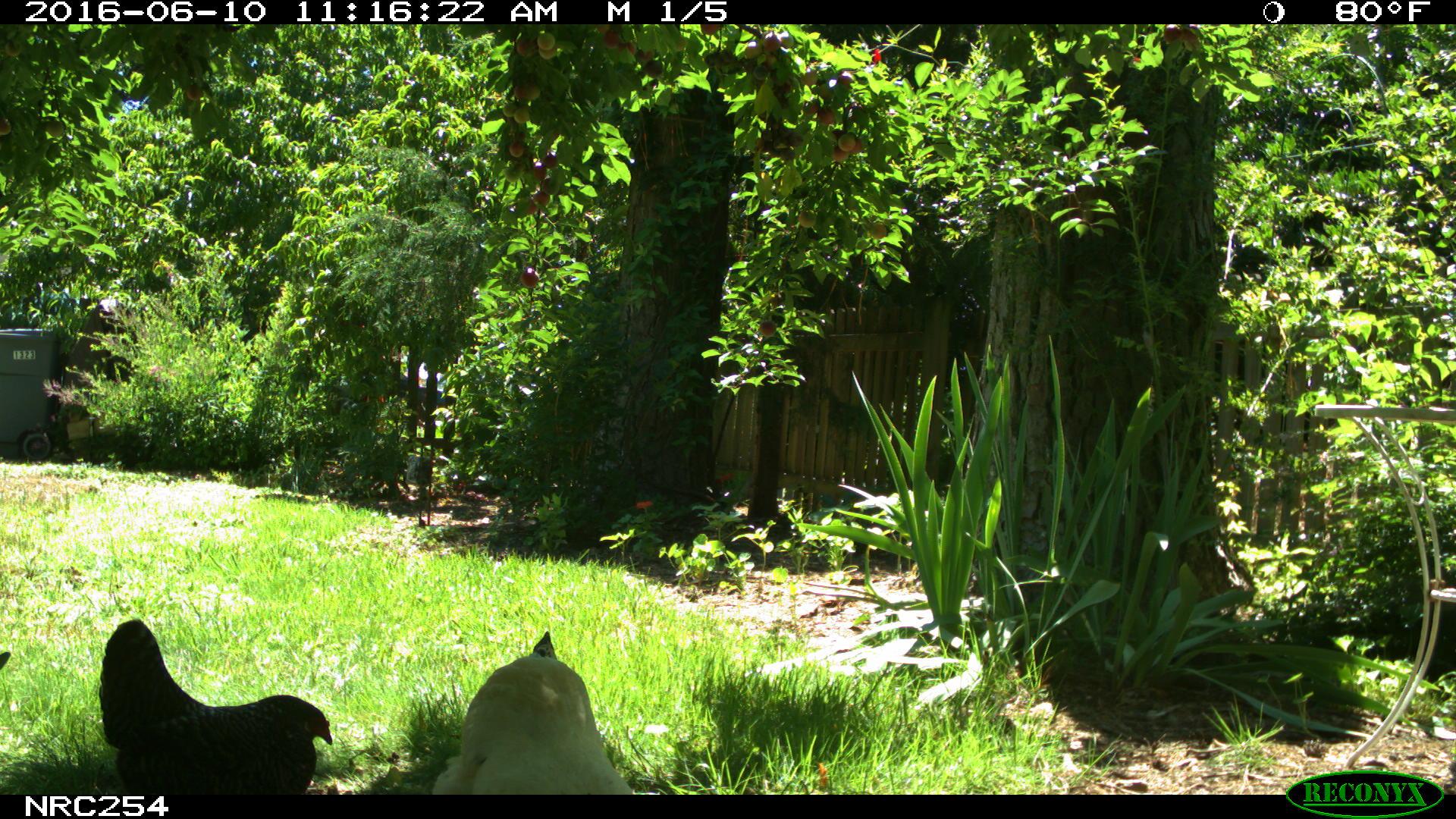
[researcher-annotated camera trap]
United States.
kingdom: Animalia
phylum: Chordata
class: Aves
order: Galliformes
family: Phasianidae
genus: Gallus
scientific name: Gallus gallus domesticus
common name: domestic chicken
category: Chicken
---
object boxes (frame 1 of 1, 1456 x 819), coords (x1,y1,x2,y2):
Chicken: (97,616,336,801); (421,635,619,799)